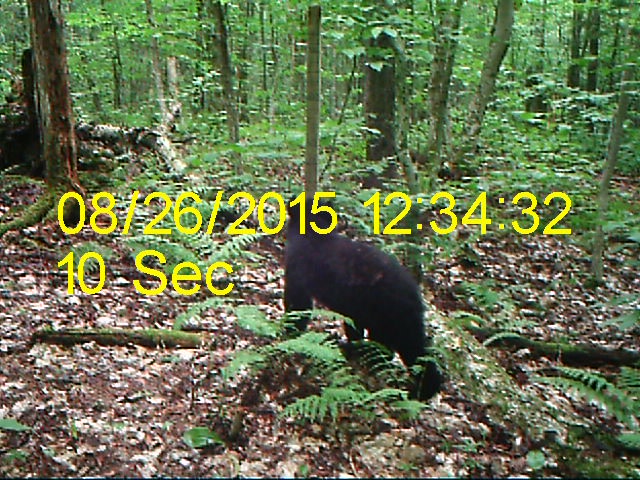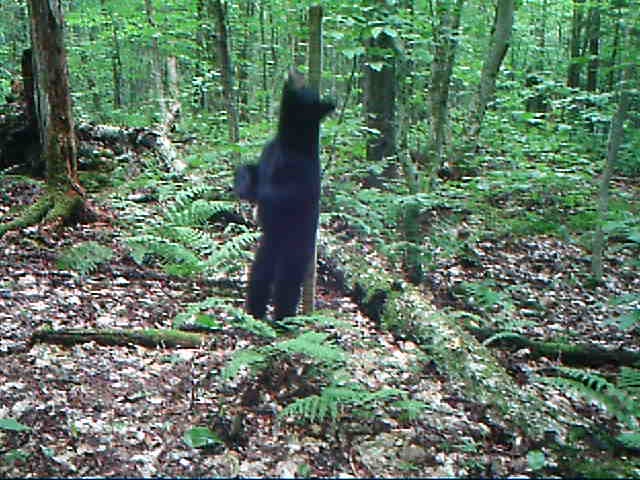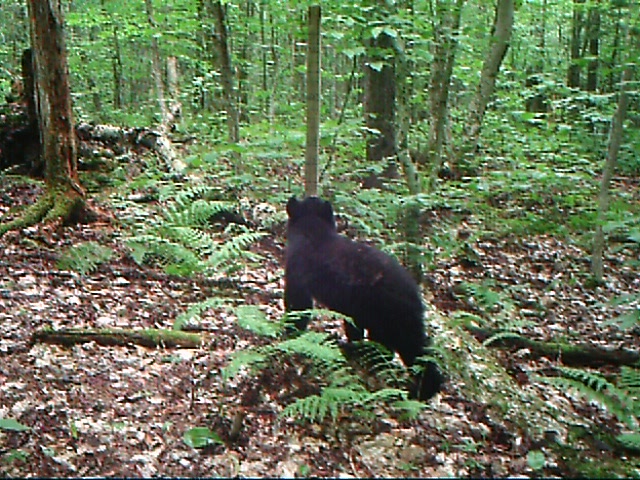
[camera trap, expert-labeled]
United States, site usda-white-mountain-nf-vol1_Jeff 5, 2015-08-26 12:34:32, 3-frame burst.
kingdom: Animalia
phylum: Chordata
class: Mammalia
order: Carnivora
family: Ursidae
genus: Ursus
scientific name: Ursus americanus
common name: black bear